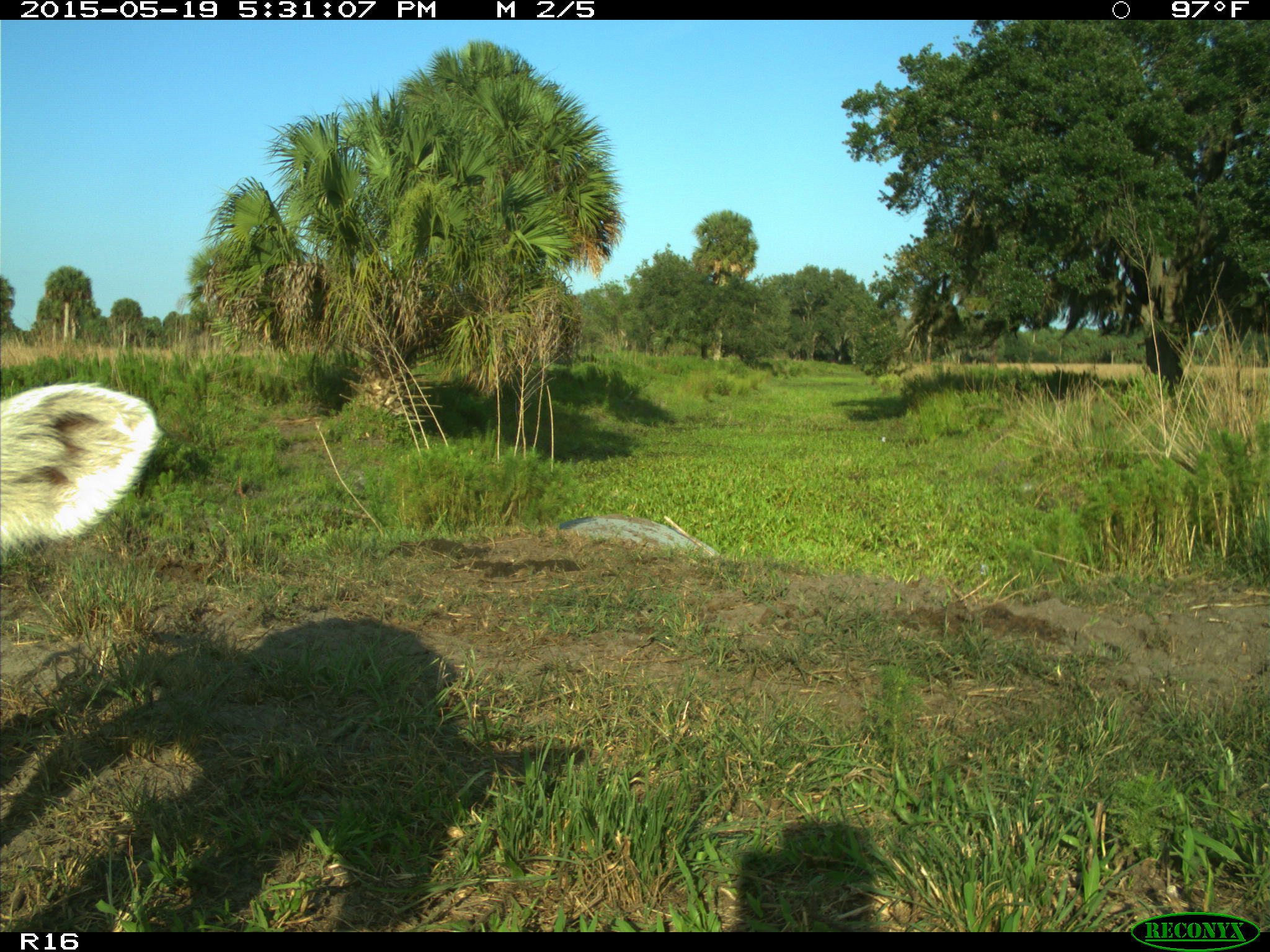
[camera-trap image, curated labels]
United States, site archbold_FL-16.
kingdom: Animalia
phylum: Chordata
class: Mammalia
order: Artiodactyla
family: Bovidae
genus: Bos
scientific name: Bos taurus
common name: domestic cow